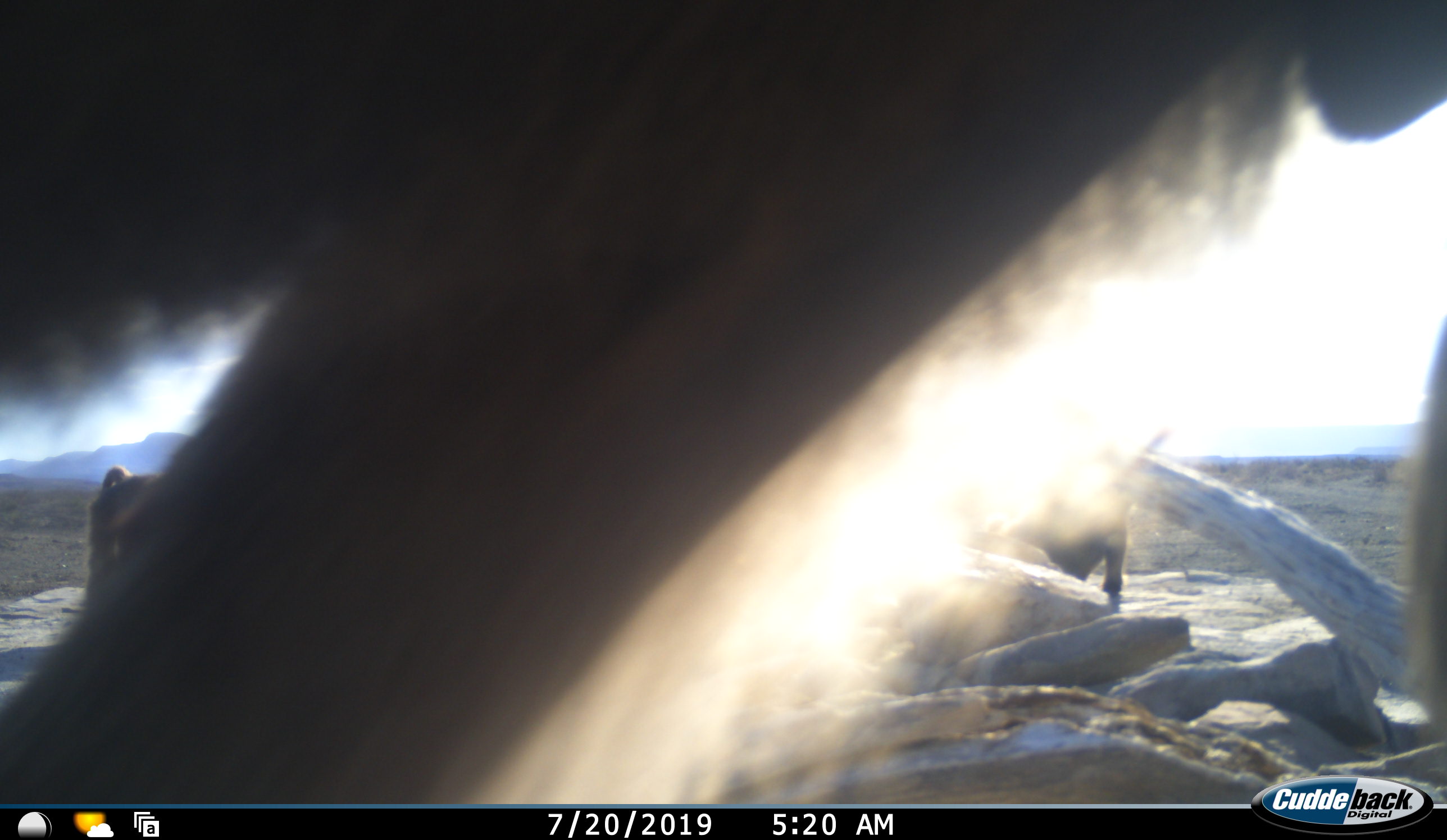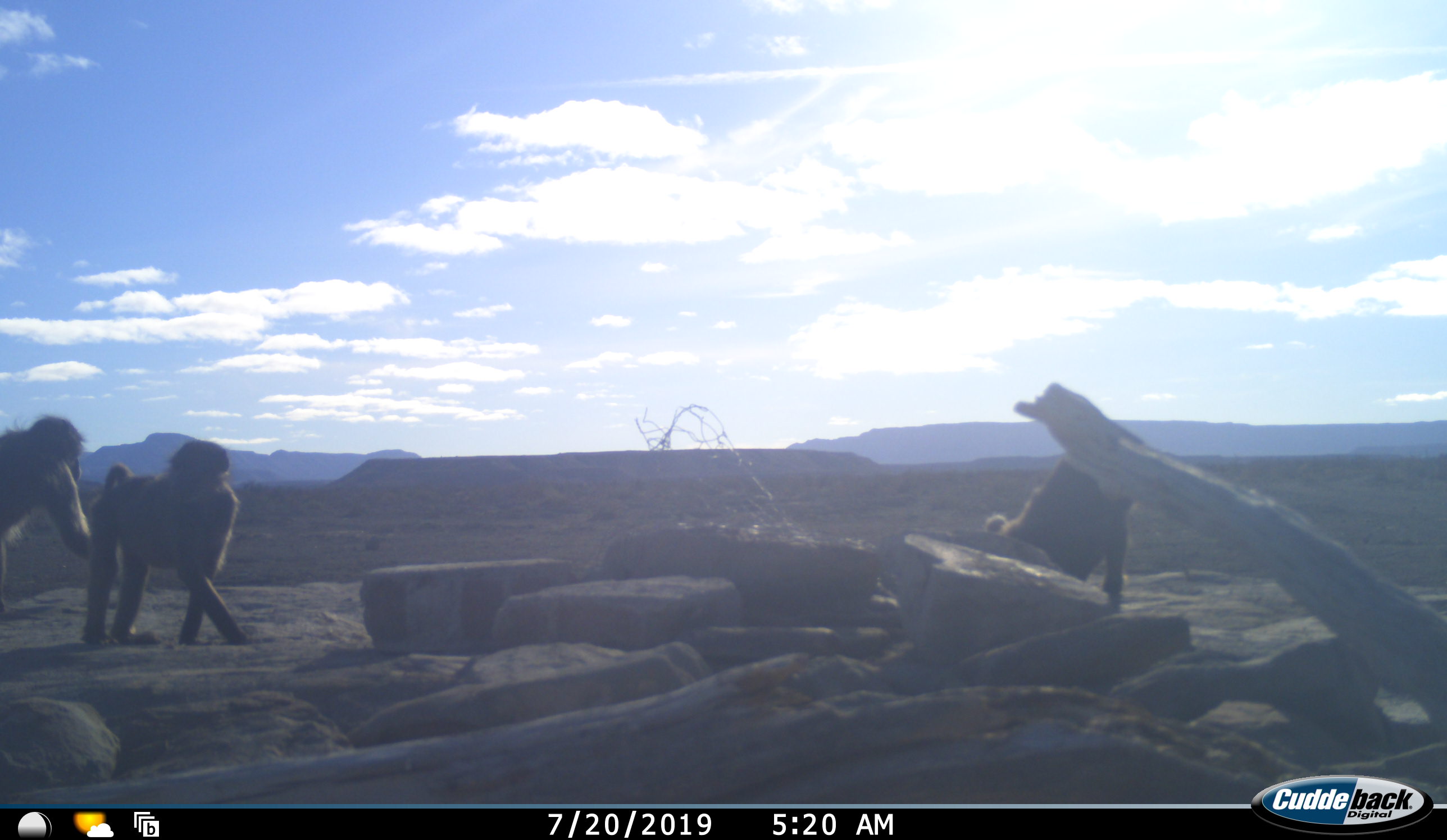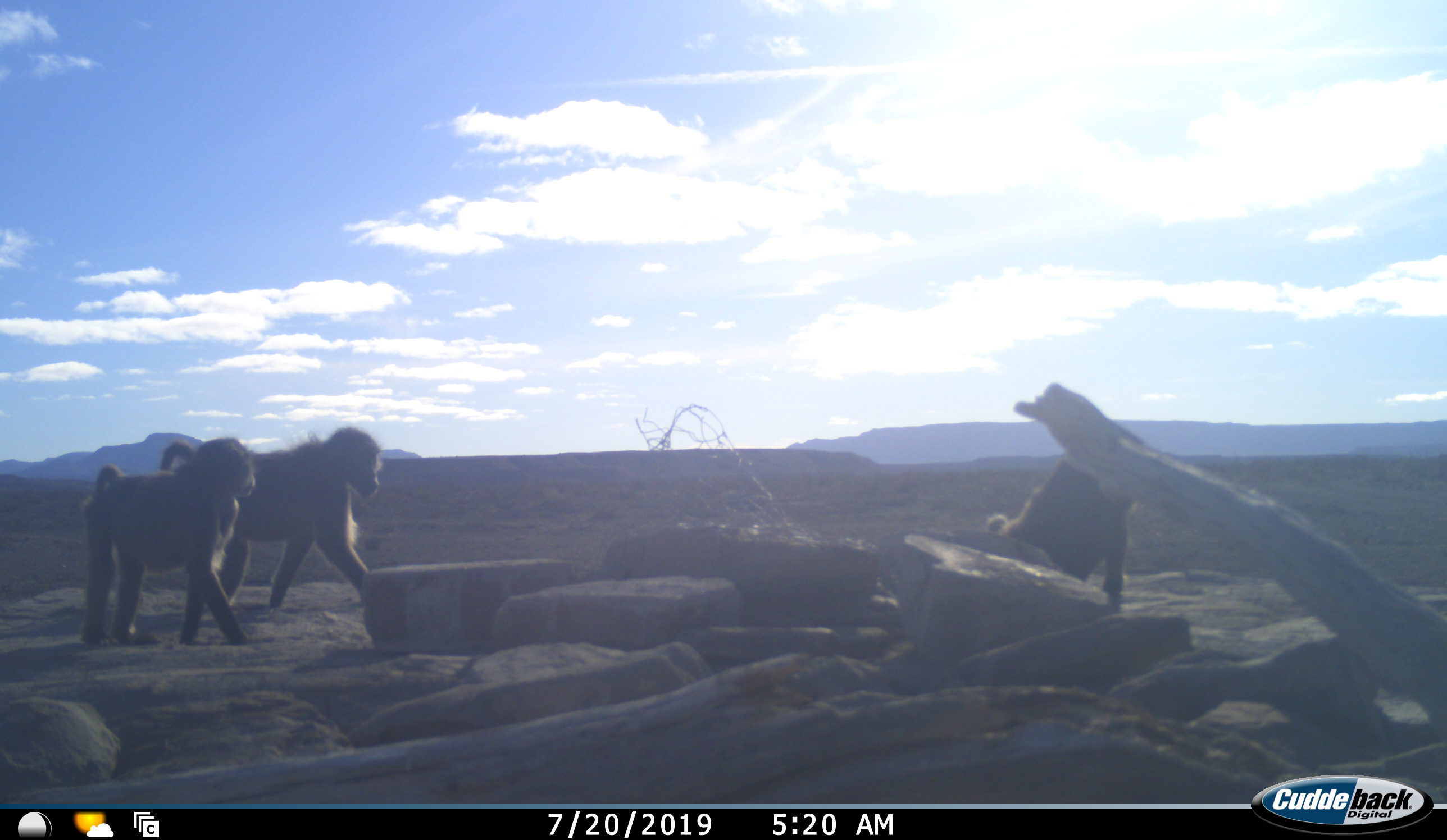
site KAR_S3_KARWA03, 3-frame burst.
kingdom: Animalia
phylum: Chordata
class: Mammalia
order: Primates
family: Cercopithecidae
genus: Papio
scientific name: Papio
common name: baboon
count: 4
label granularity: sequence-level